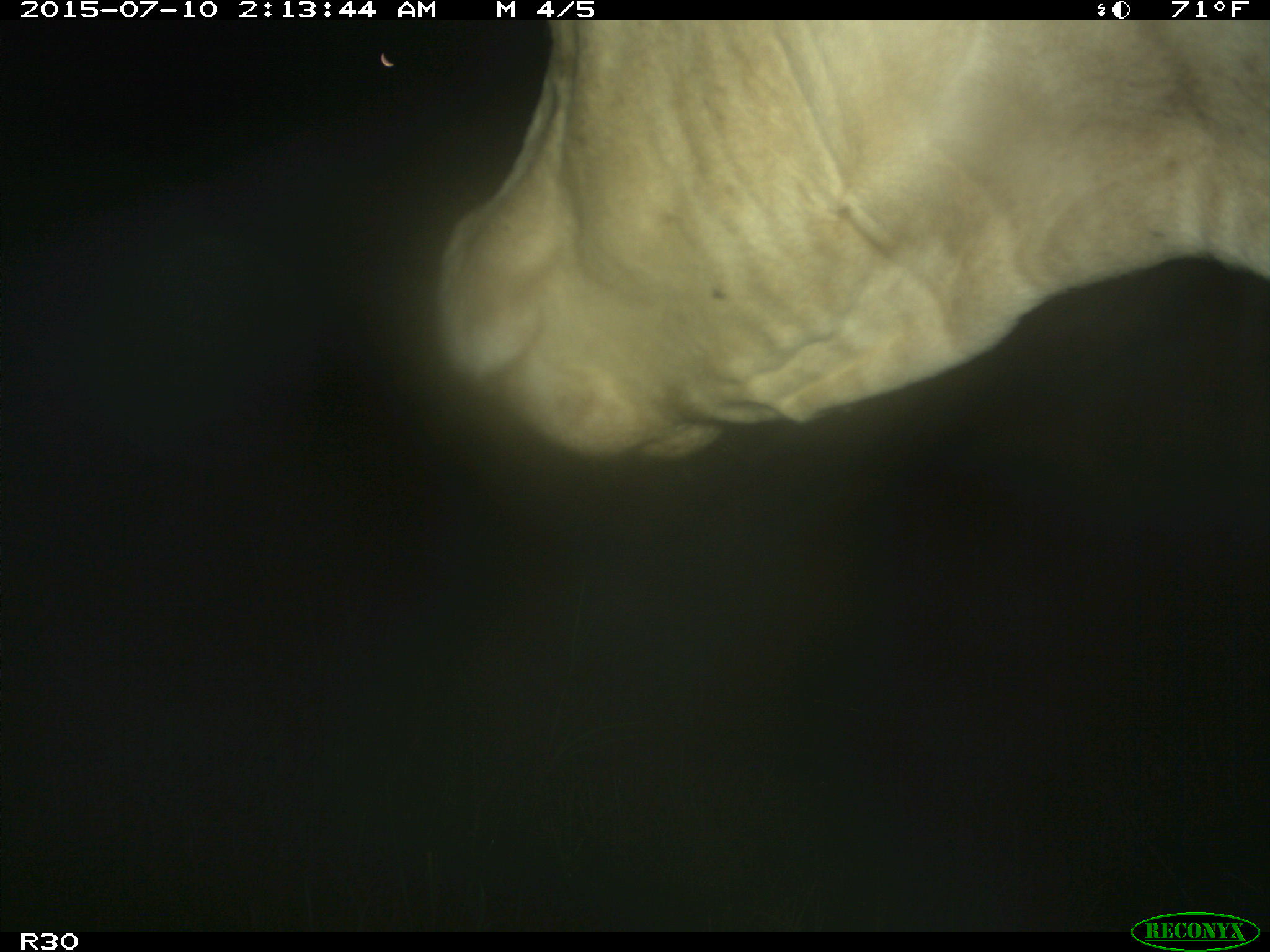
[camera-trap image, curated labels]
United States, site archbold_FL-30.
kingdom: Animalia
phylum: Chordata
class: Mammalia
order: Artiodactyla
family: Bovidae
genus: Bos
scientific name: Bos taurus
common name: domestic cow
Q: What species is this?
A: Bos taurus (domestic cow).